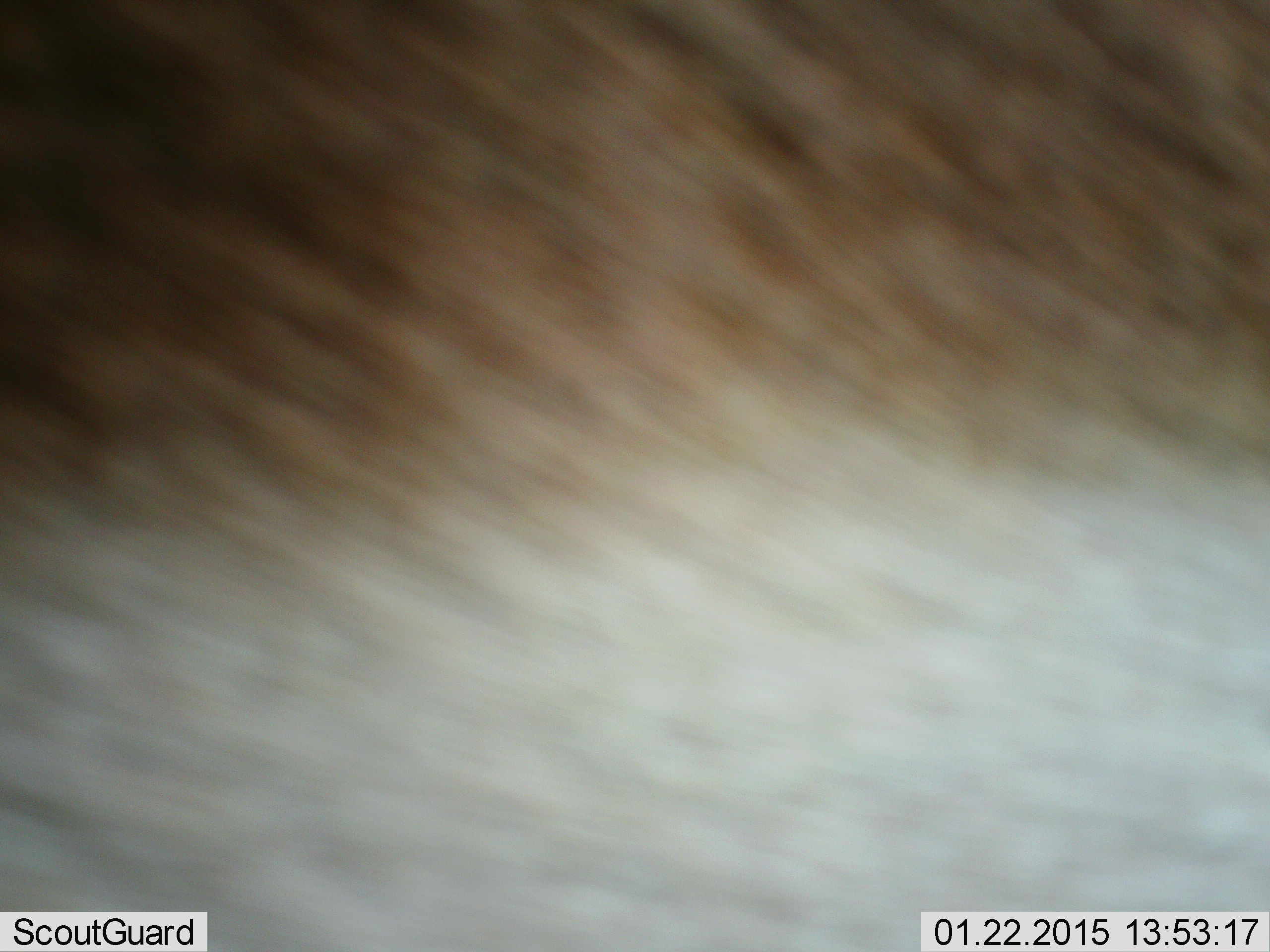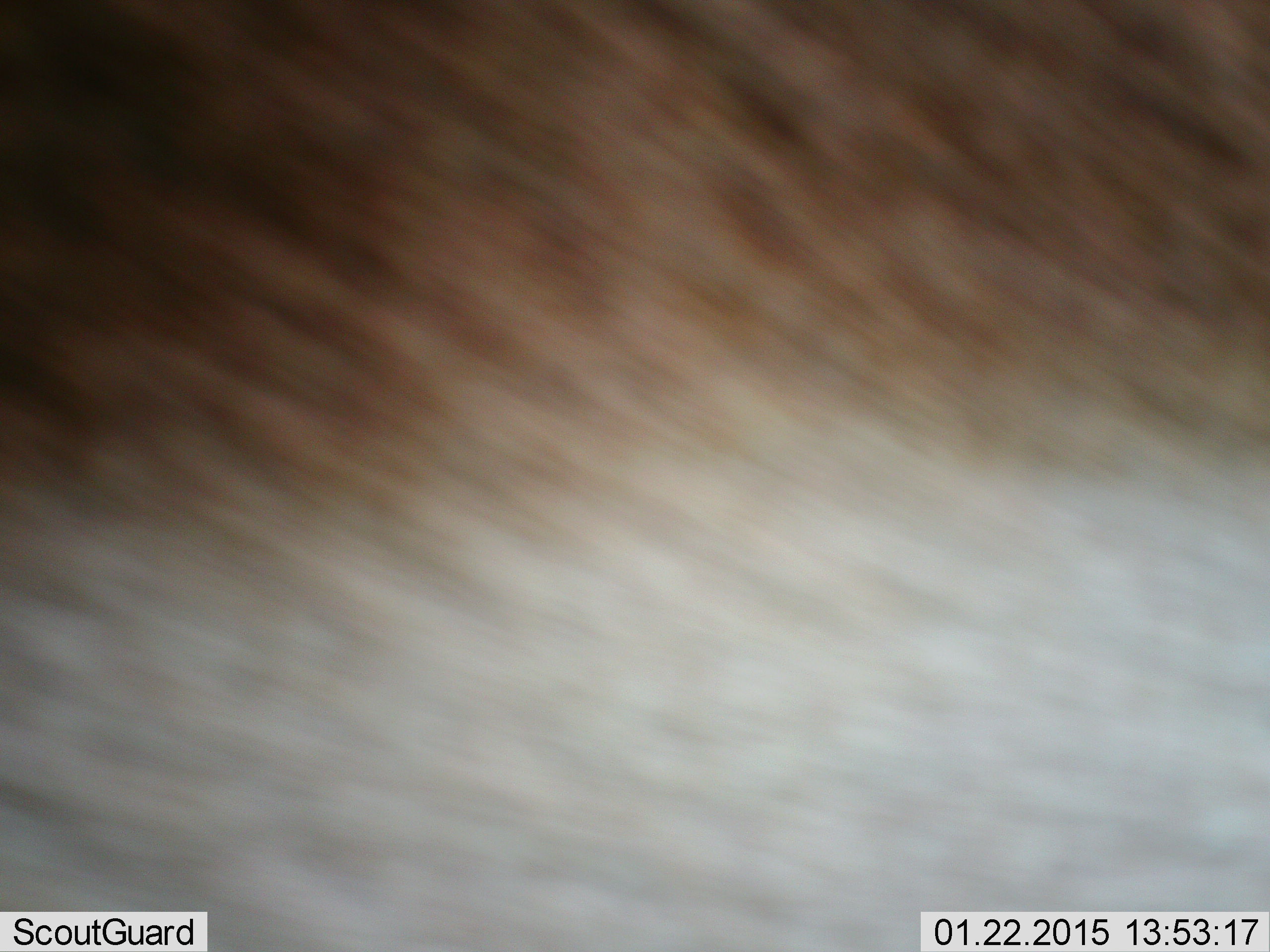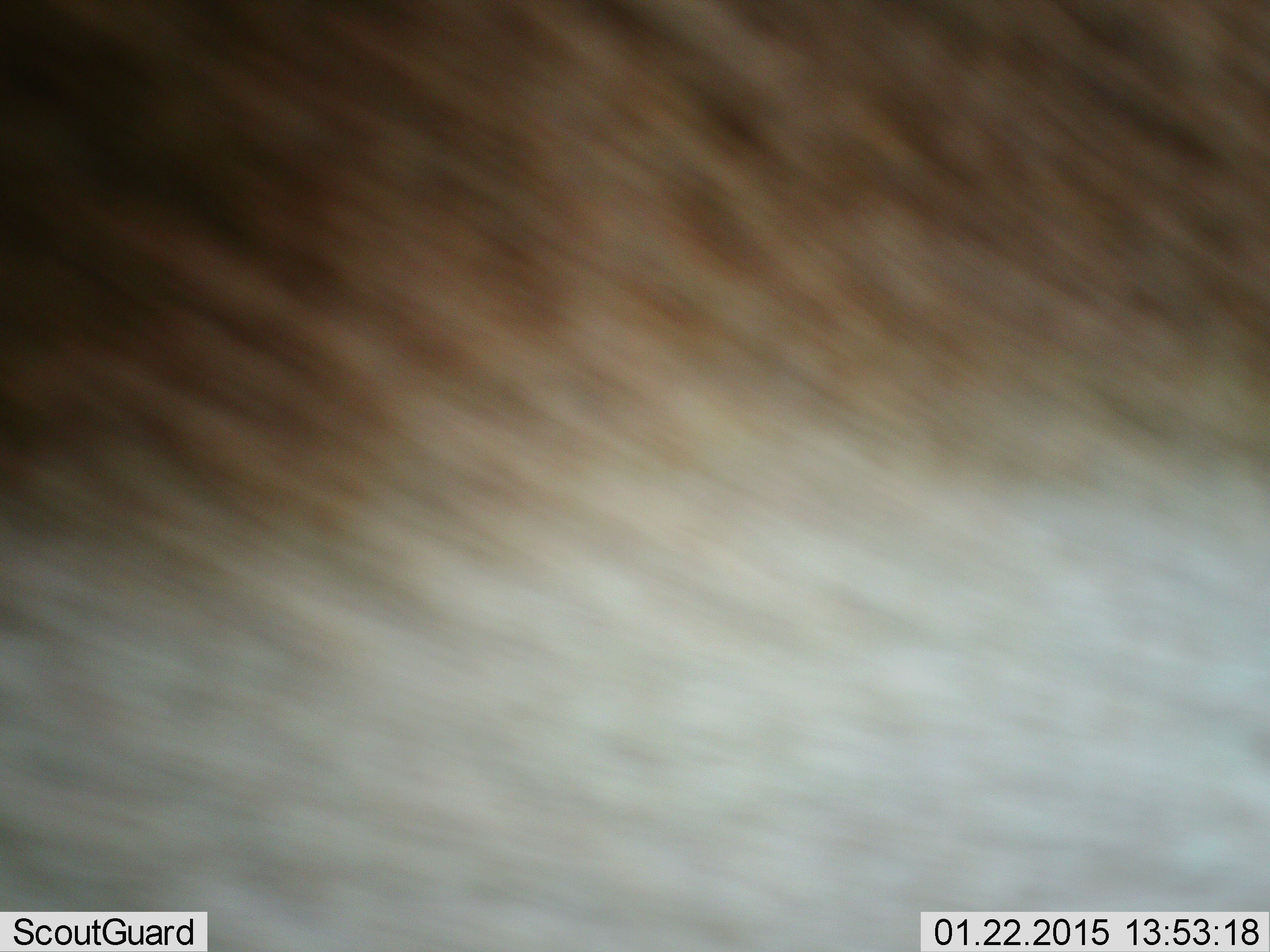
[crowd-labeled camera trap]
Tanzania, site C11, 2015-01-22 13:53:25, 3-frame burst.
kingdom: Animalia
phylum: Chordata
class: Mammalia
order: Artiodactyla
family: Bovidae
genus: Connochaetes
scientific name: Connochaetes taurinus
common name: blue wildebeest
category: wildebeest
Wildebeest (blue wildebeest) (Connochaetes taurinus), count 1. Behavior (volunteer vote fractions): standing 100%, resting 0%, moving 0%, interacting 0%. Young present (vote fraction): 0%. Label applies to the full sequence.